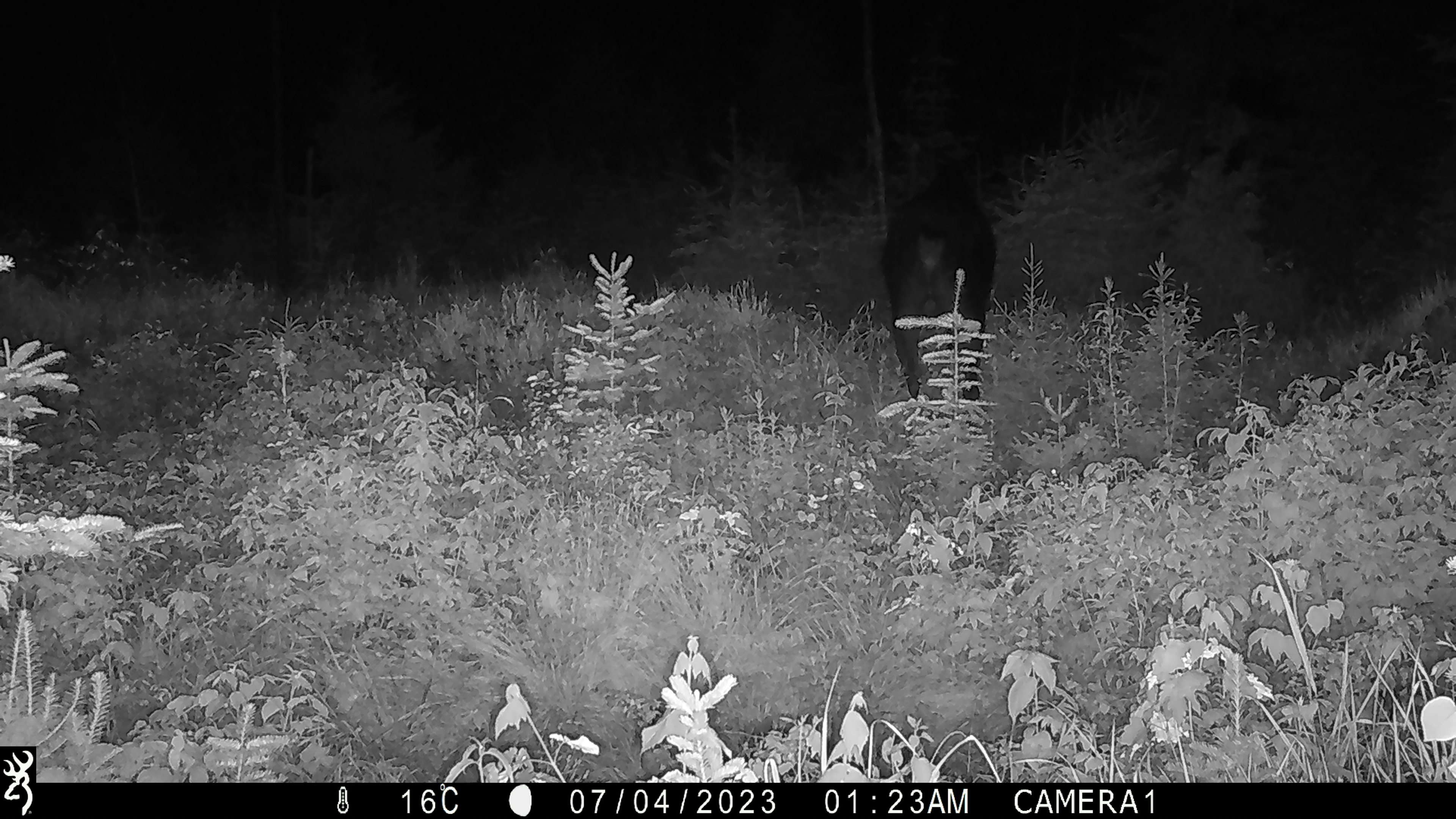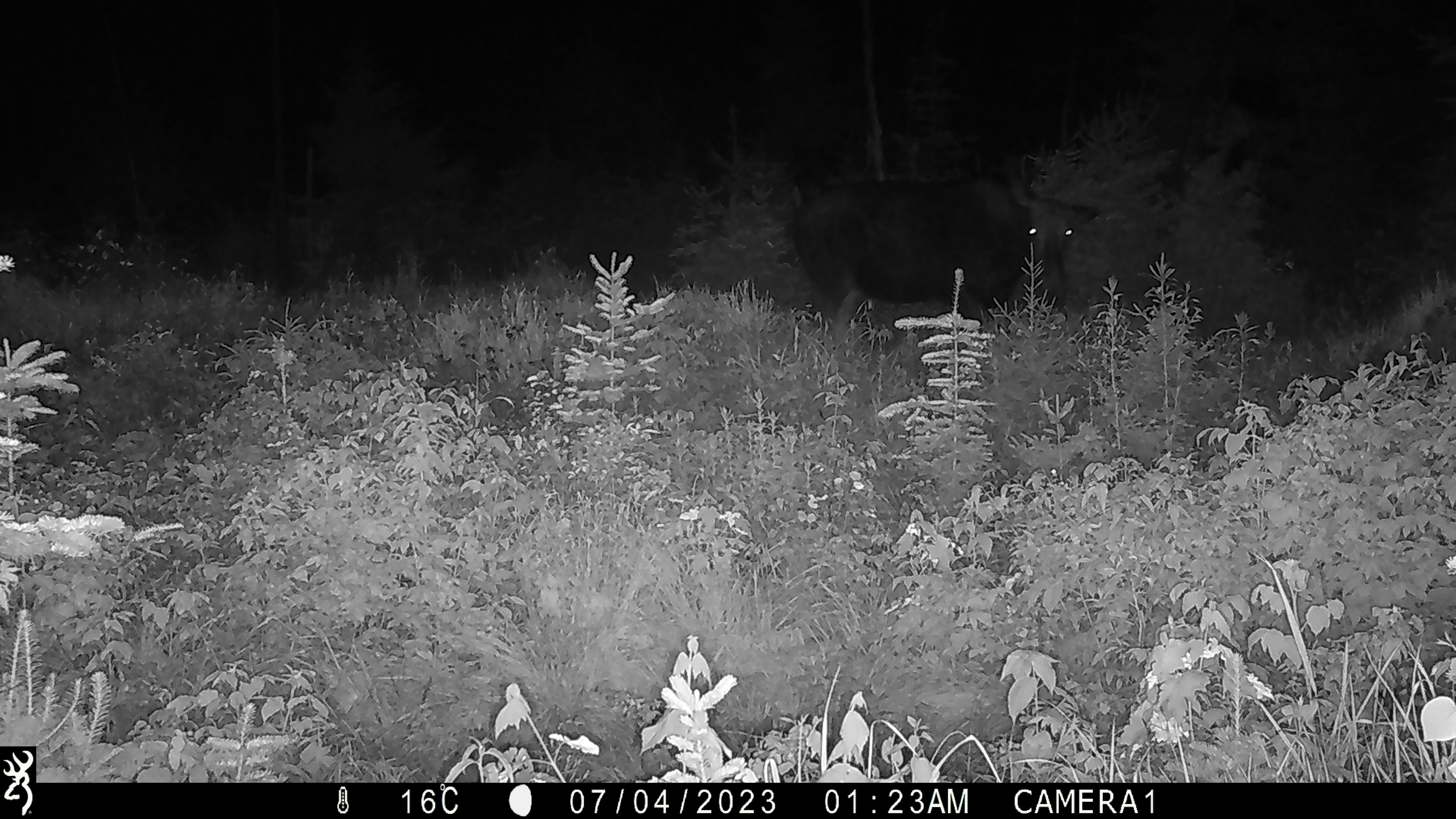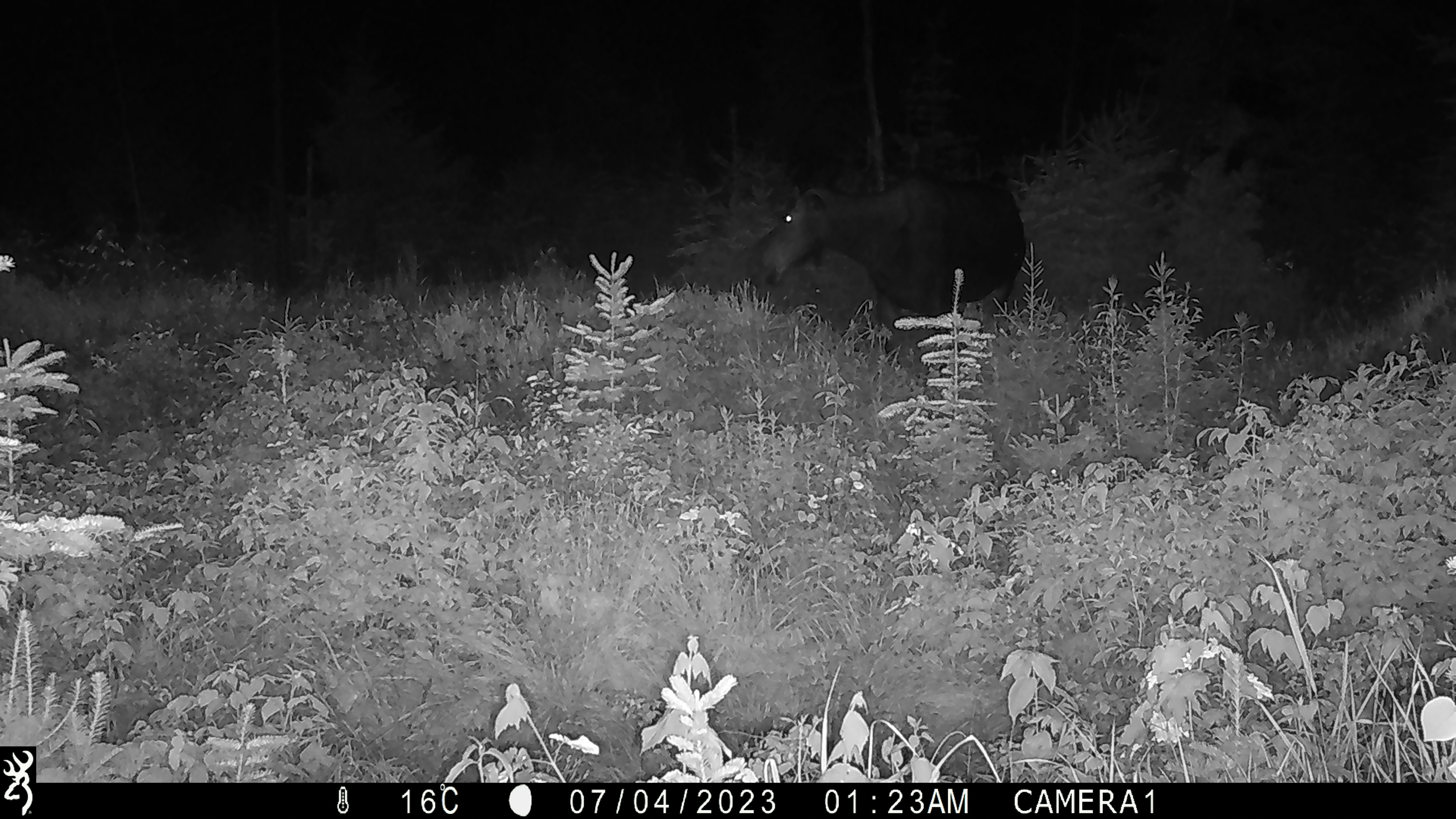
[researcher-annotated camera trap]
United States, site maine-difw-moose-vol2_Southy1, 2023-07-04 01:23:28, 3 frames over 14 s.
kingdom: Animalia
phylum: Chordata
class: Mammalia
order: Artiodactyla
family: Cervidae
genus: Alces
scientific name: Alces alces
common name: moose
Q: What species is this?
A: Moose (Alces alces).